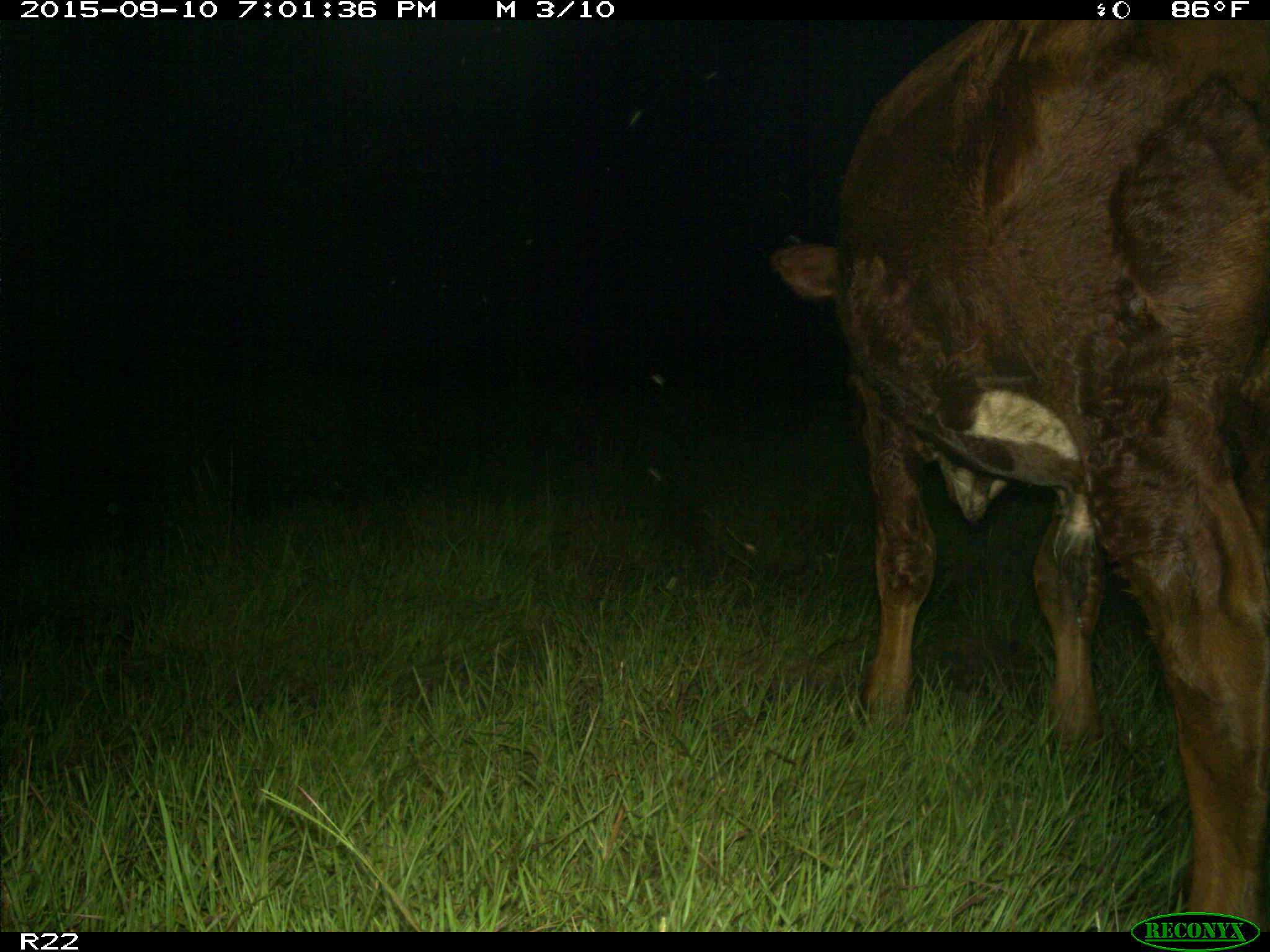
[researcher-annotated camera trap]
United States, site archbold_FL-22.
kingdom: Animalia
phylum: Chordata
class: Mammalia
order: Artiodactyla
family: Bovidae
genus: Bos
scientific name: Bos taurus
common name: domestic cow